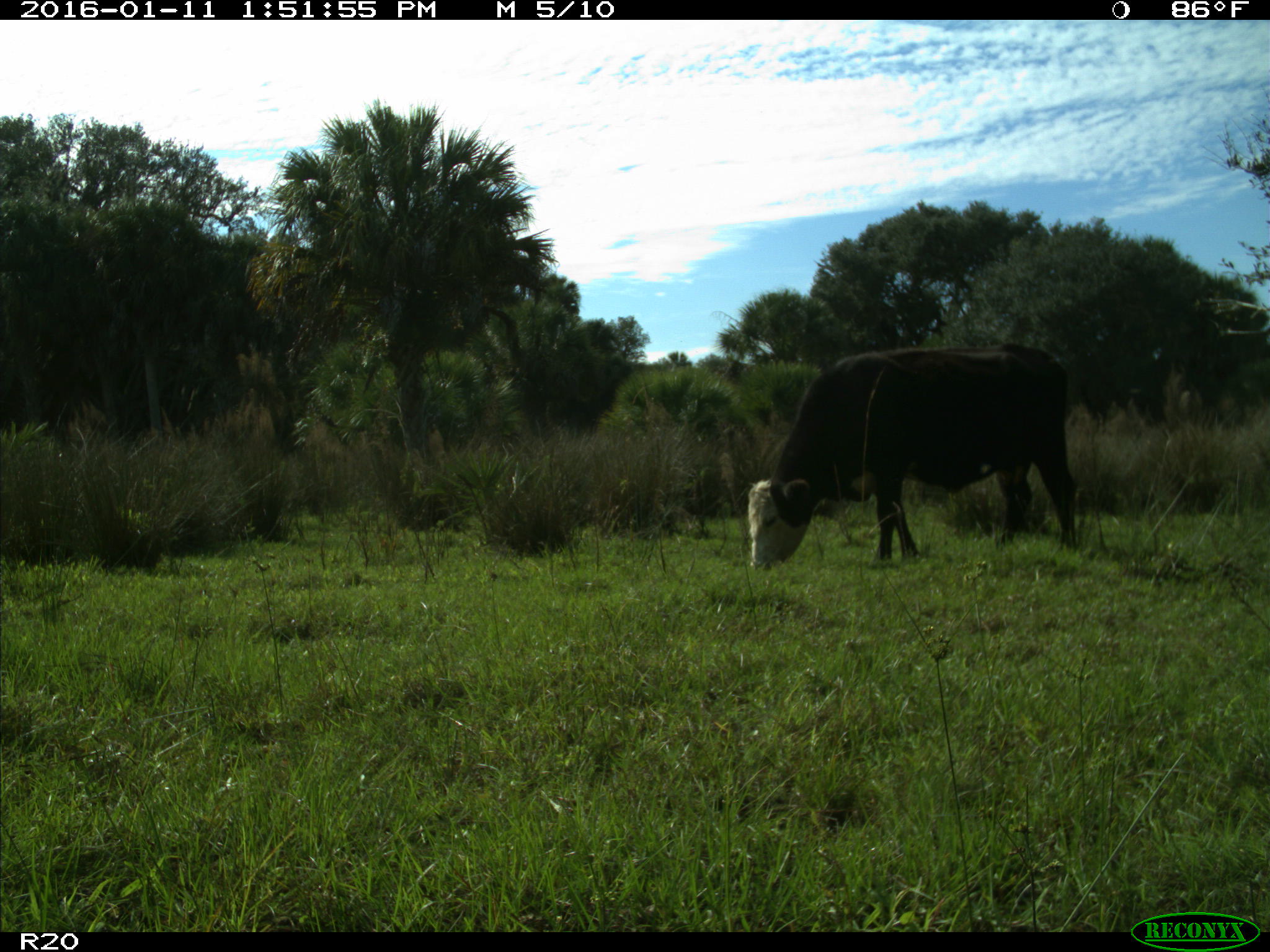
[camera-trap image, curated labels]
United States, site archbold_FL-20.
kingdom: Animalia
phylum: Chordata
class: Mammalia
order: Artiodactyla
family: Bovidae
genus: Bos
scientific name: Bos taurus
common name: domestic cow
Bos taurus (domestic cow).